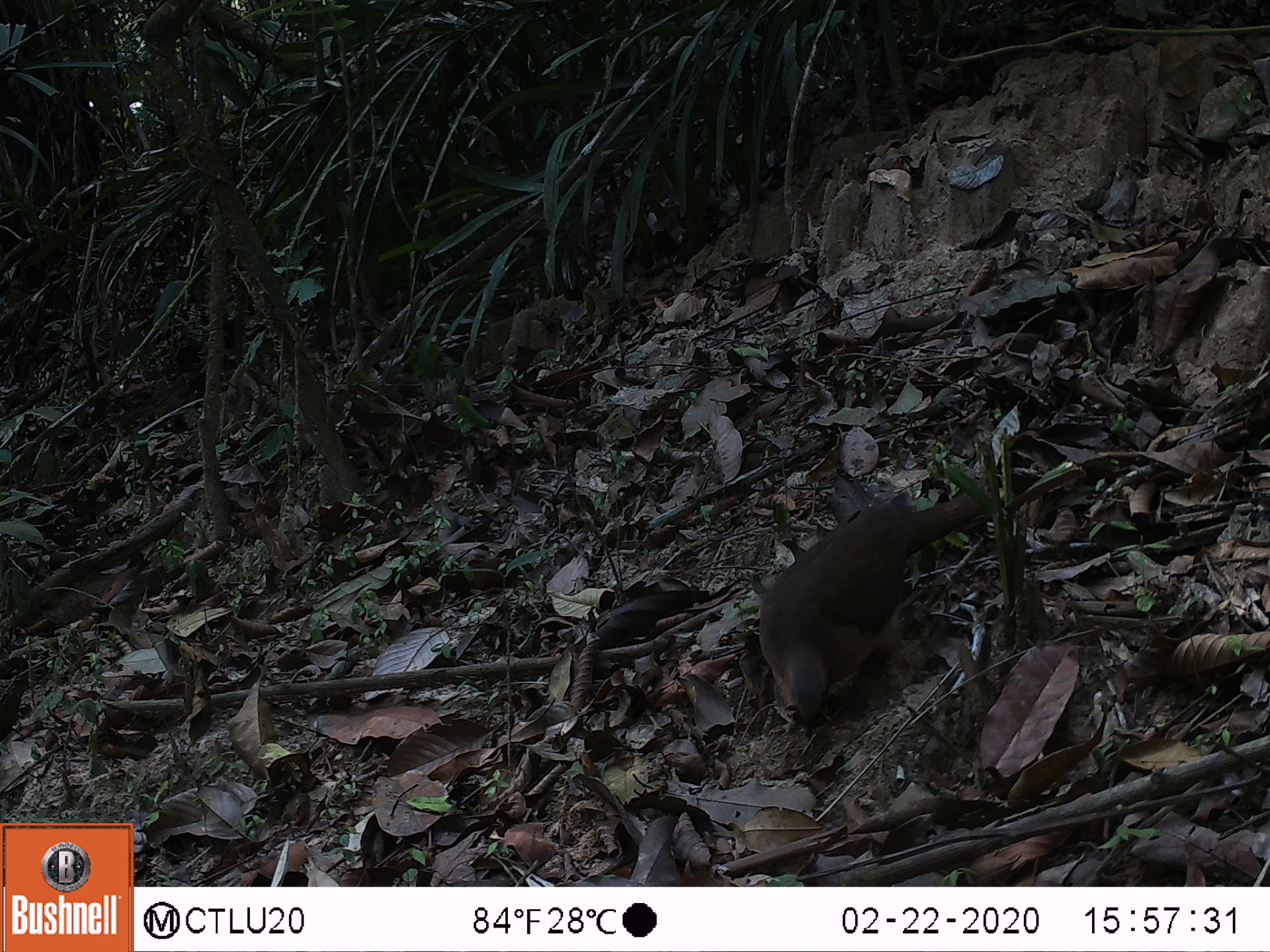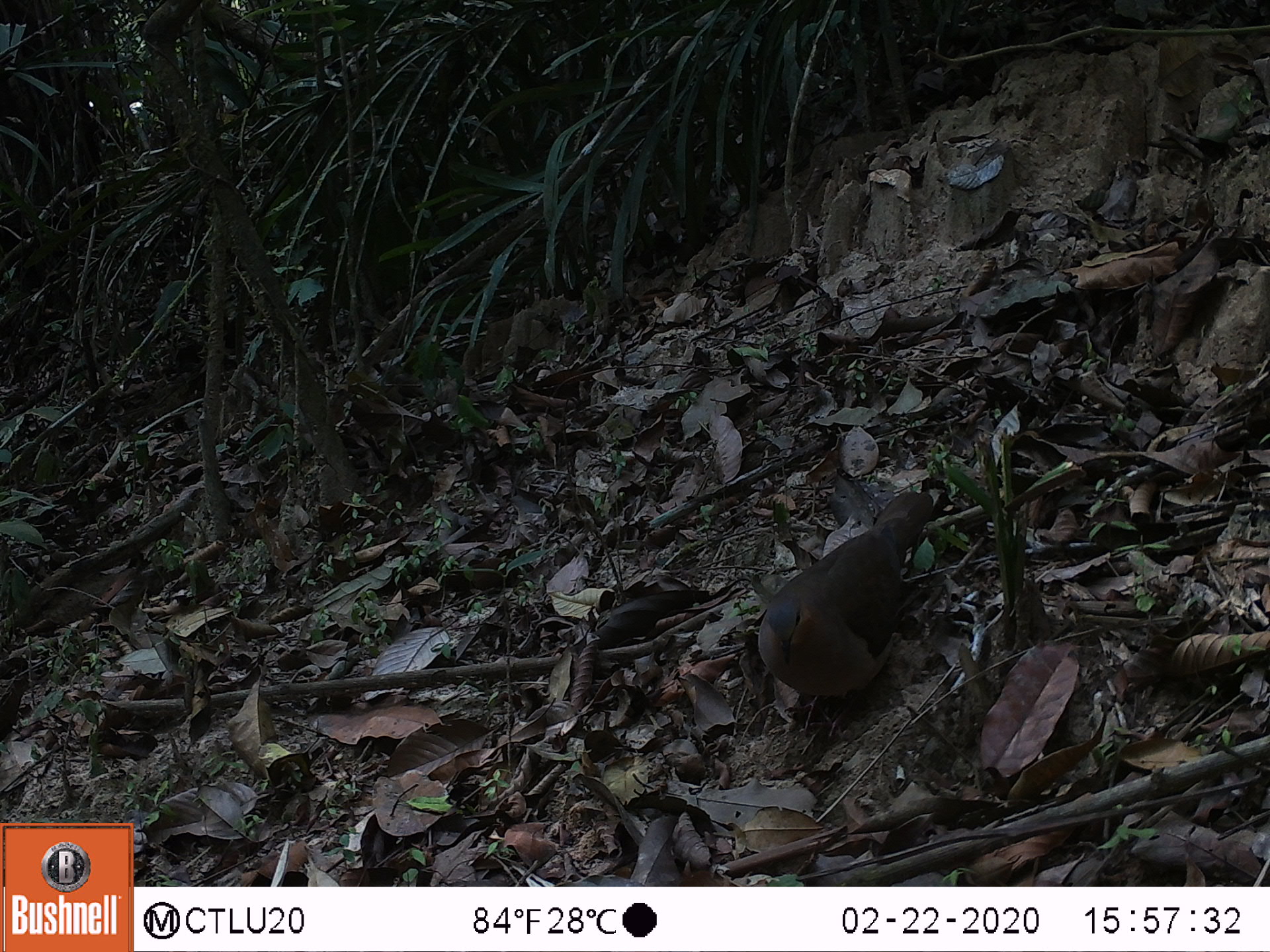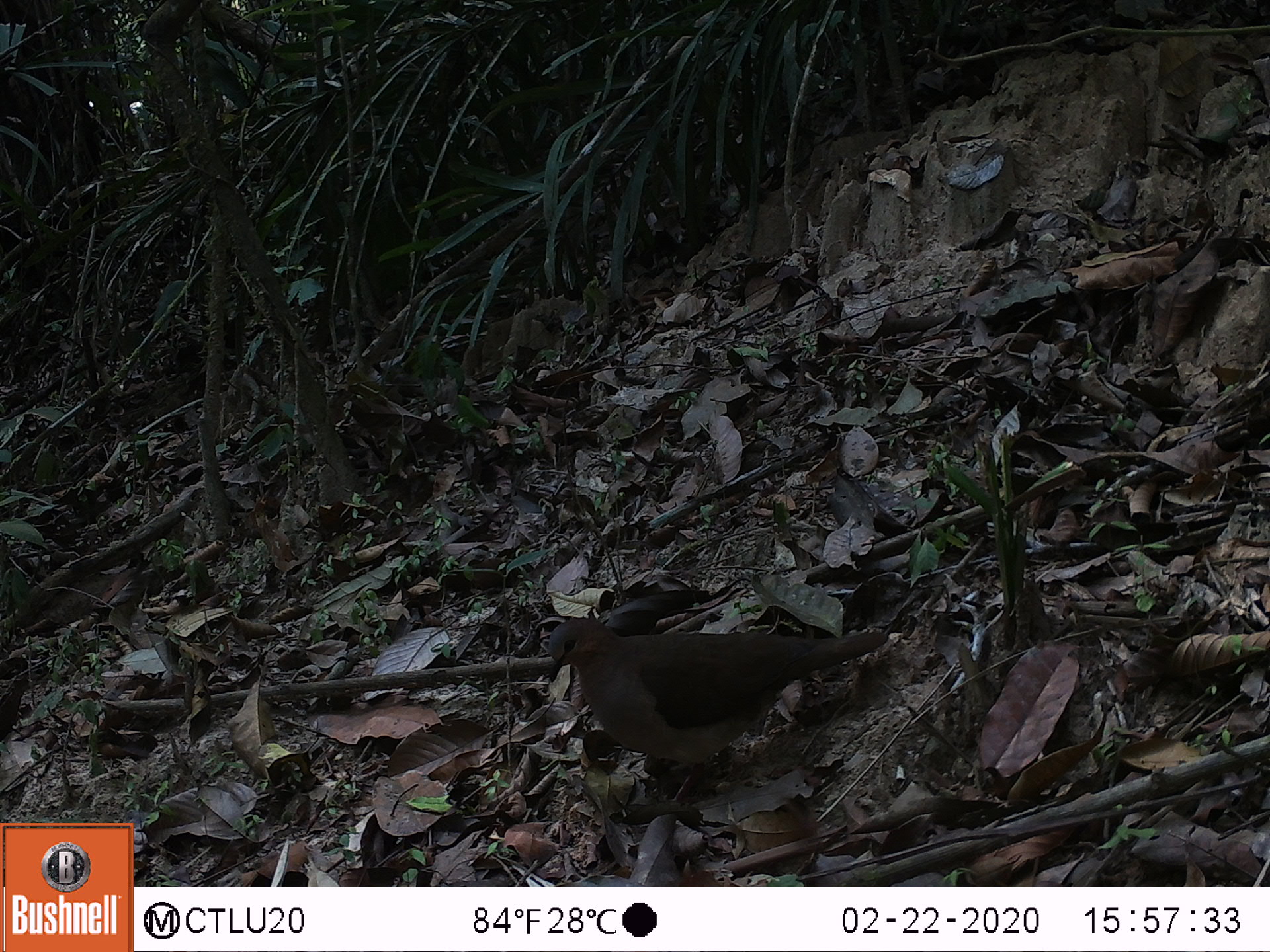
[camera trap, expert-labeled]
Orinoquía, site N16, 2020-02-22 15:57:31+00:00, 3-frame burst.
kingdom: Animalia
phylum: Chordata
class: Aves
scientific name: Aves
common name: bird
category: unknown bird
Unknown bird (bird) (Aves).